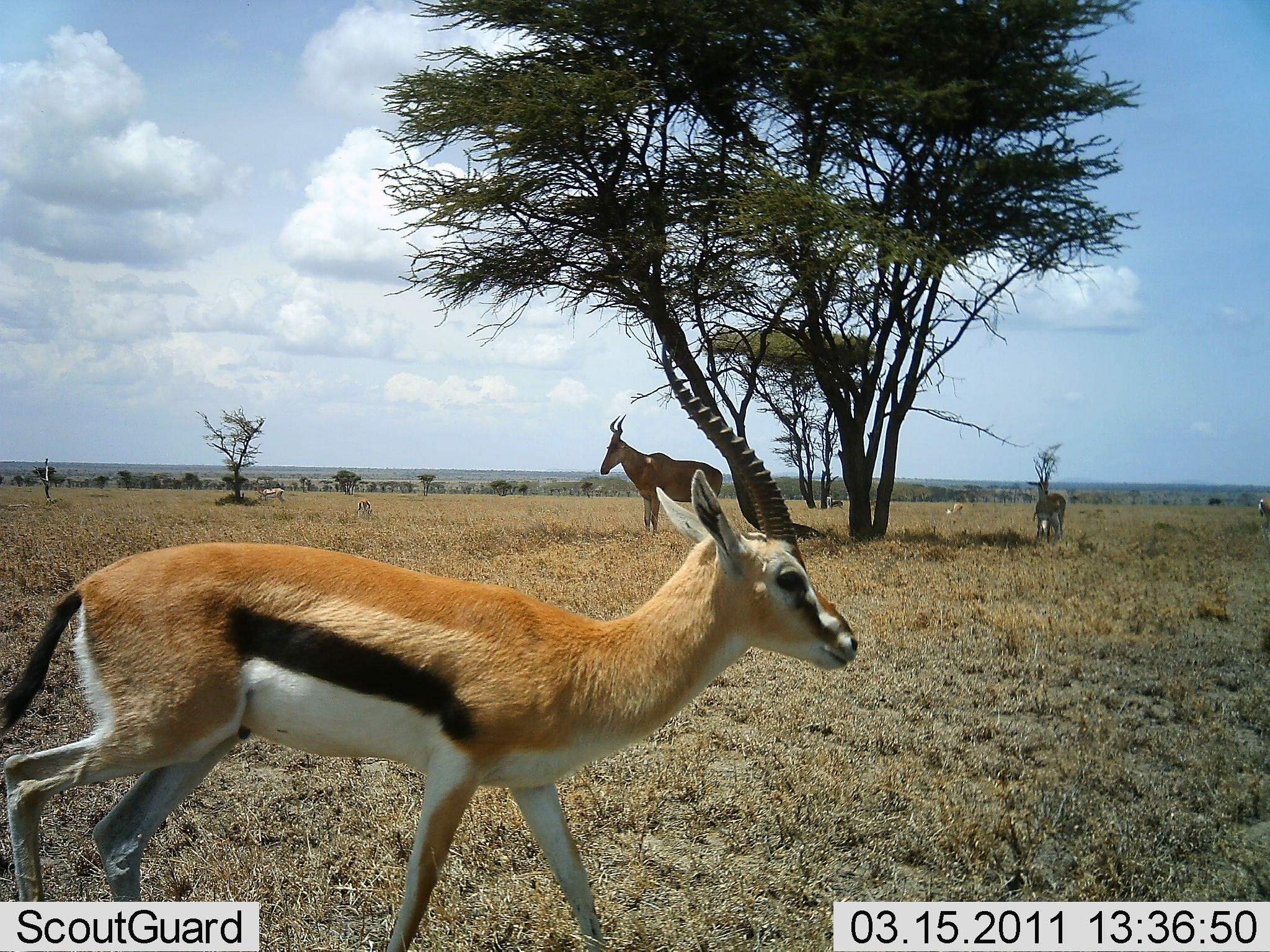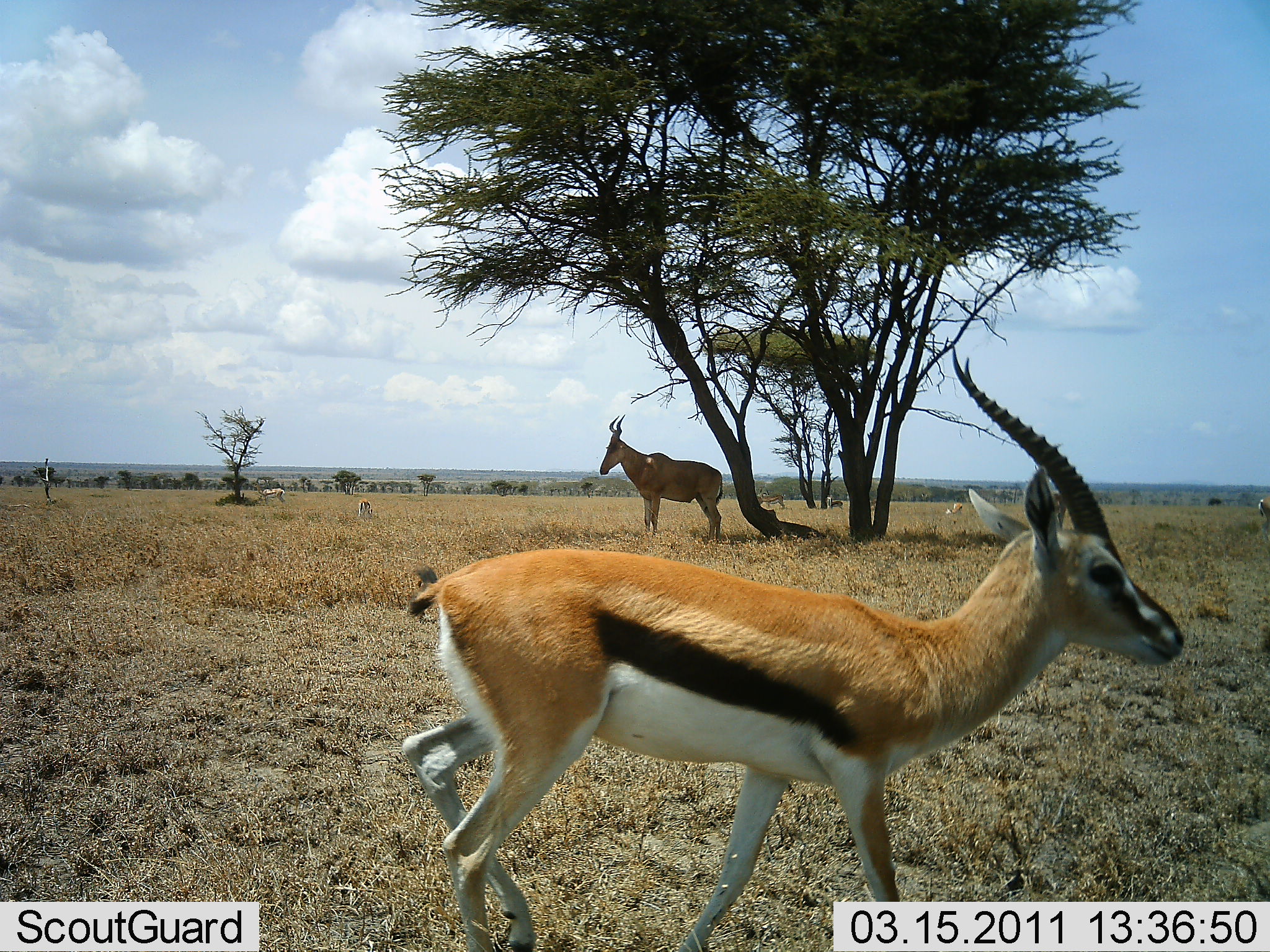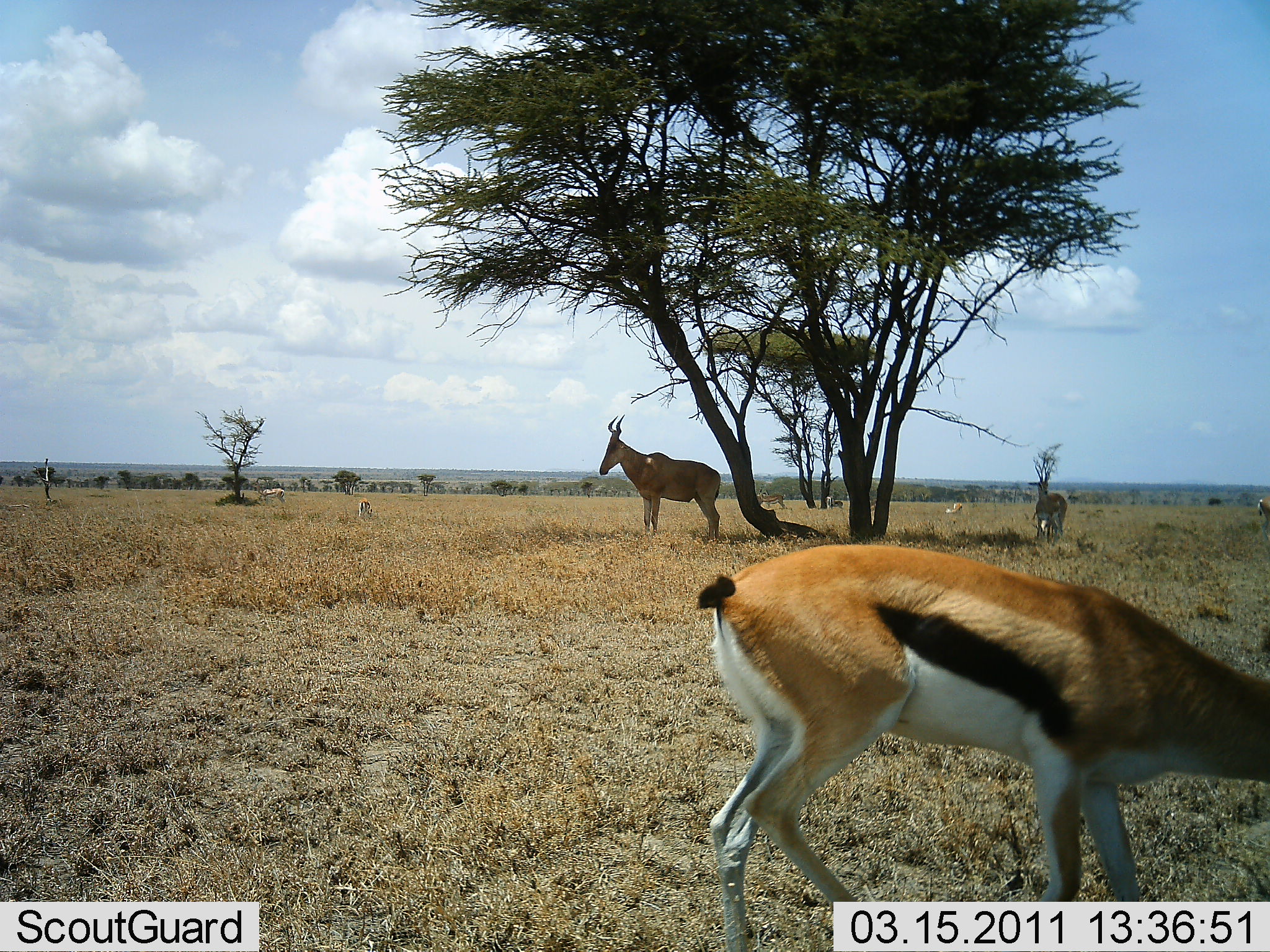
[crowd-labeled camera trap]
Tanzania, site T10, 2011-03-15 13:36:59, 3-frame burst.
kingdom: Animalia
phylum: Chordata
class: Mammalia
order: Artiodactyla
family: Bovidae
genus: Eudorcas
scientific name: Eudorcas thomsonii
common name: thomson's gazelle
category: gazellethomsons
Gazellethomsons (thomson's gazelle) (Eudorcas thomsonii), count 2. Behavior (volunteer vote fractions): standing 23%, resting 0%, moving 54%, interacting 0%. Young present (vote fraction): 0%. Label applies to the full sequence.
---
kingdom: Animalia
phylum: Chordata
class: Mammalia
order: Artiodactyla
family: Bovidae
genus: Alcelaphus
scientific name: Alcelaphus buselaphus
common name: hartebeest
Hartebeest (Alcelaphus buselaphus), count 1. Behavior (volunteer vote fractions): standing 100%, resting 0%, moving 0%, interacting 0%. Young present (vote fraction): 0%. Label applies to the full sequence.